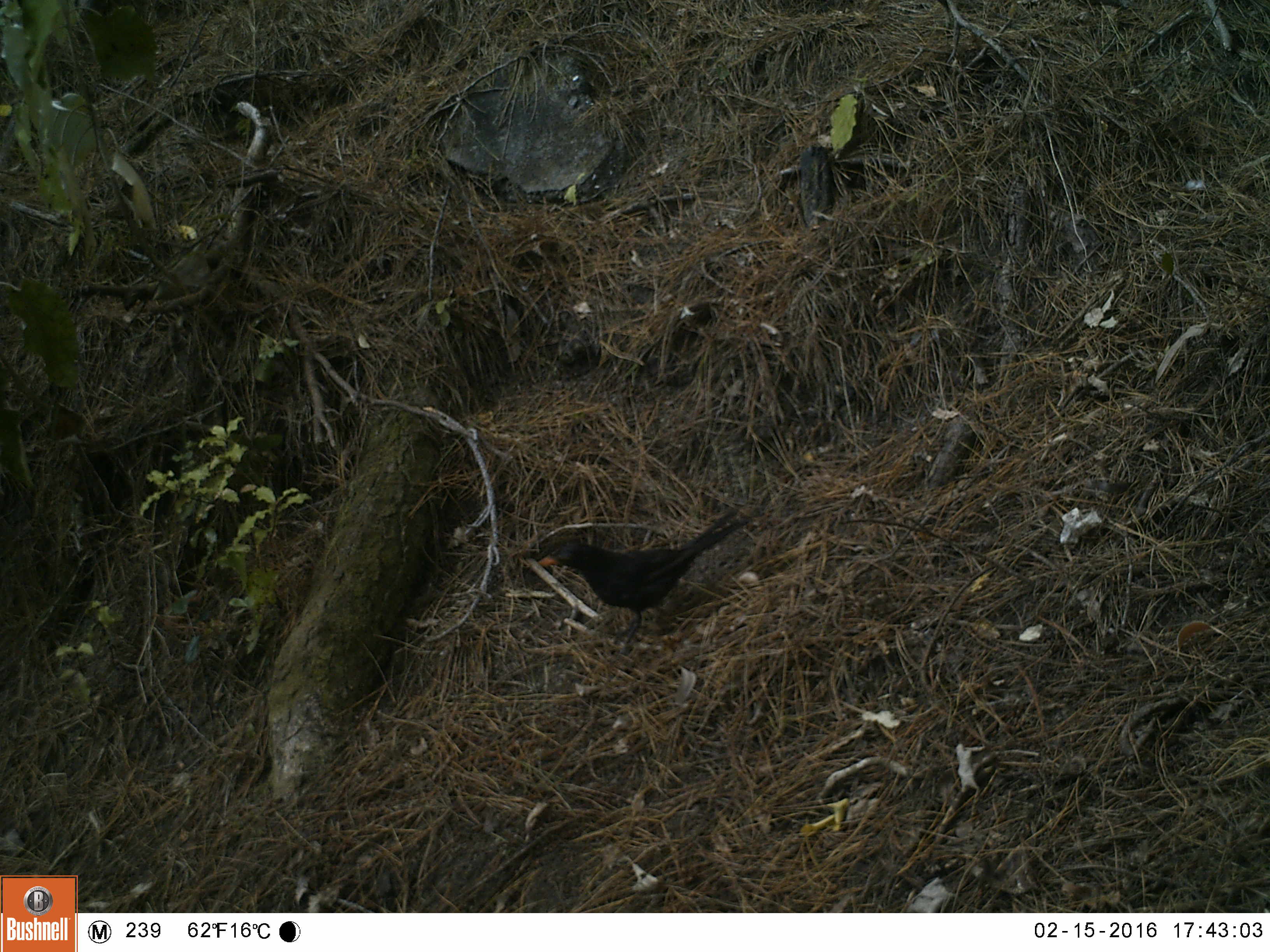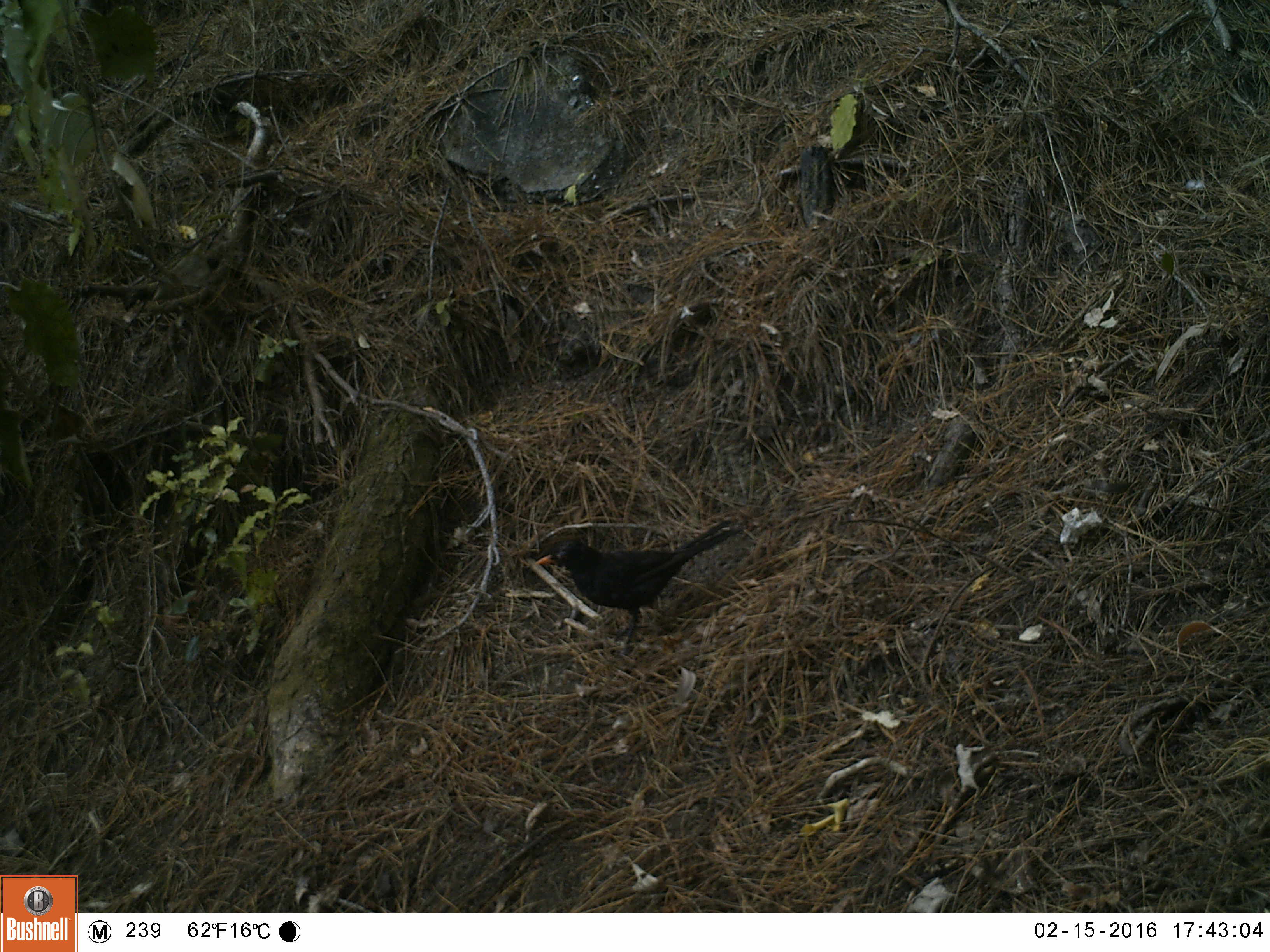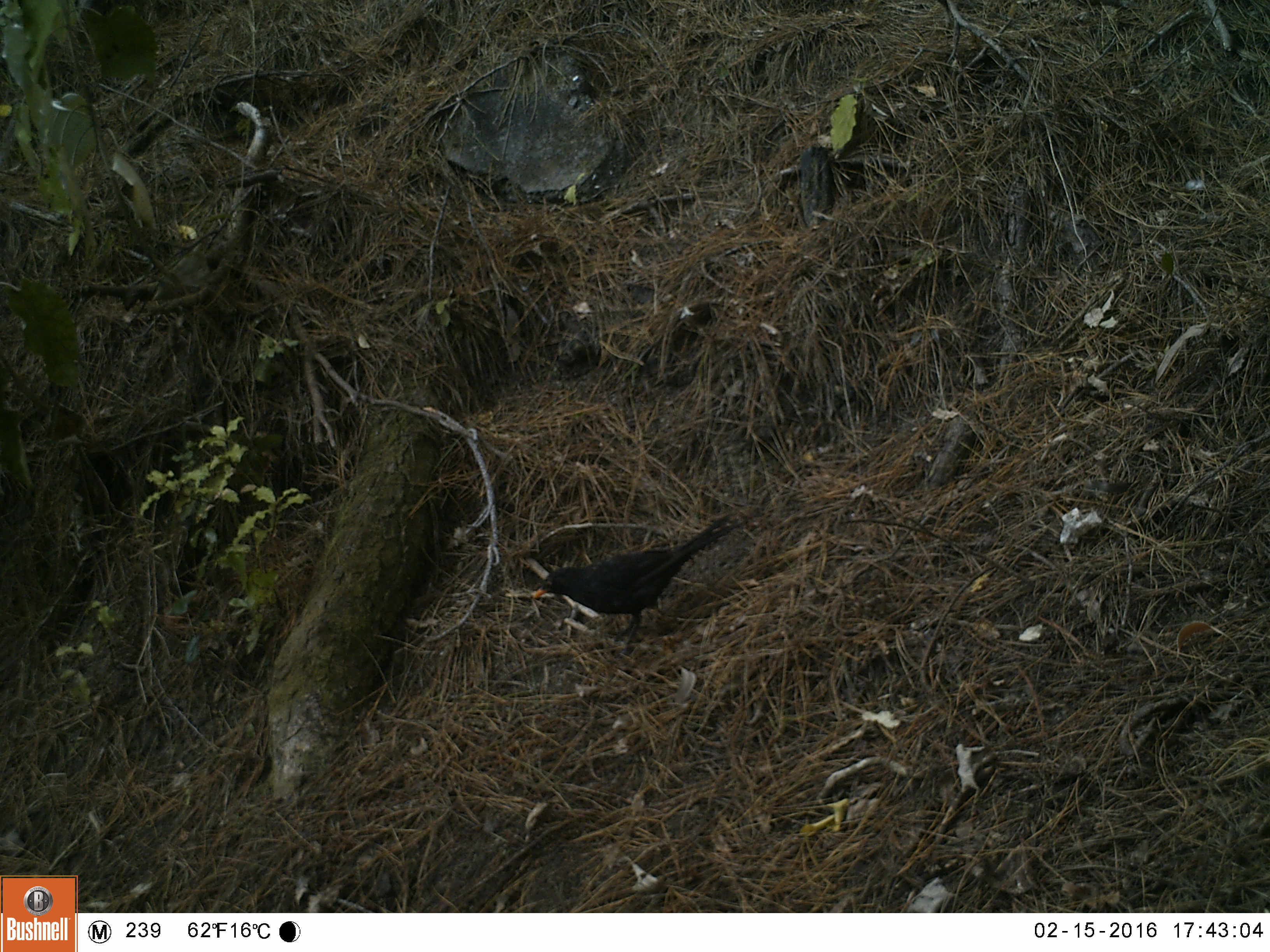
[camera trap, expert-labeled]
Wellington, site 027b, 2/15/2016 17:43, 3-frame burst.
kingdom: Animalia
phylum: Chordata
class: Aves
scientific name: Aves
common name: bird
Bird (Aves).